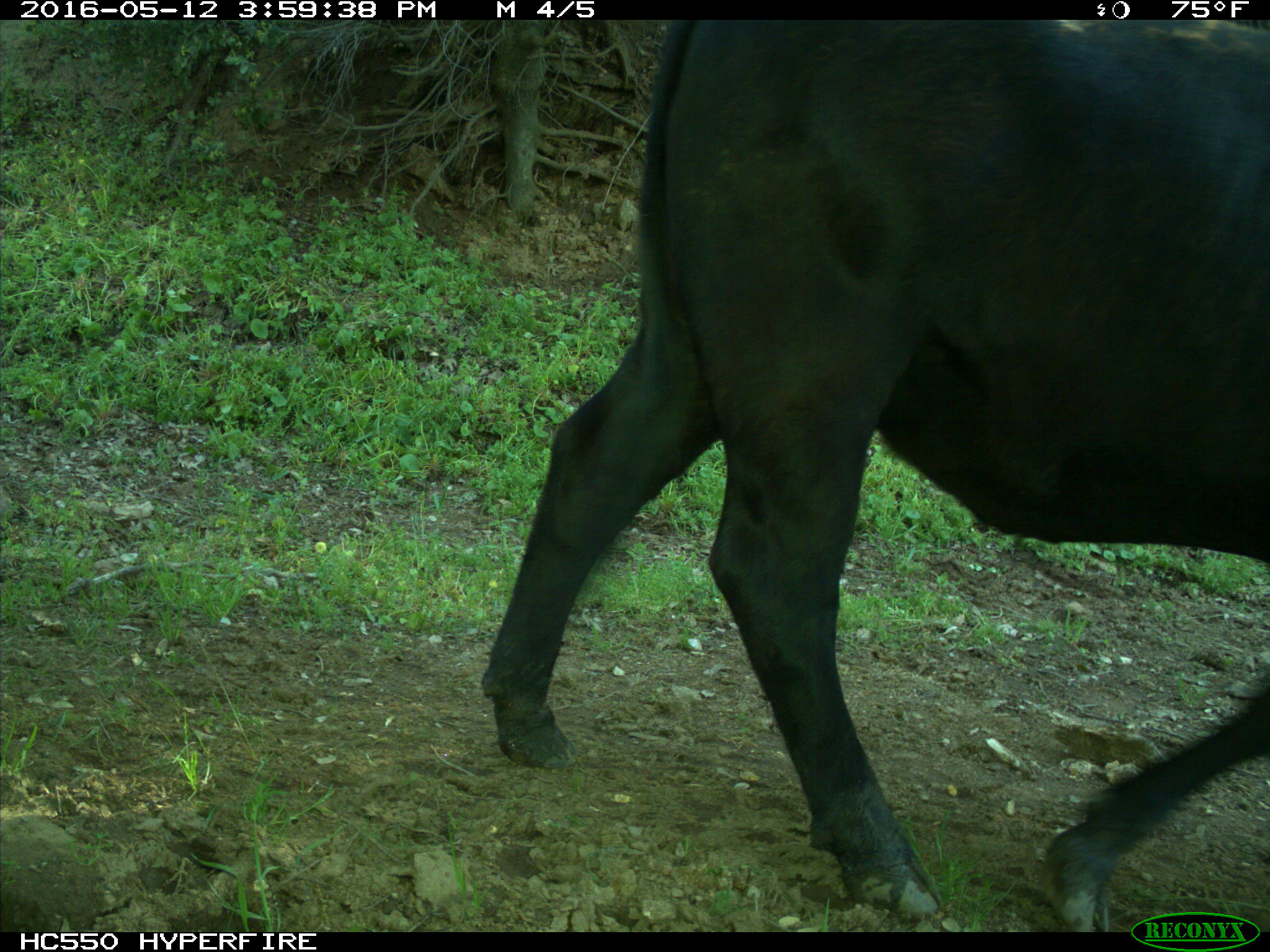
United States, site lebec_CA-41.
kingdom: Animalia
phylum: Chordata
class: Mammalia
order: Artiodactyla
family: Bovidae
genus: Bos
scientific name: Bos taurus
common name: domestic cow